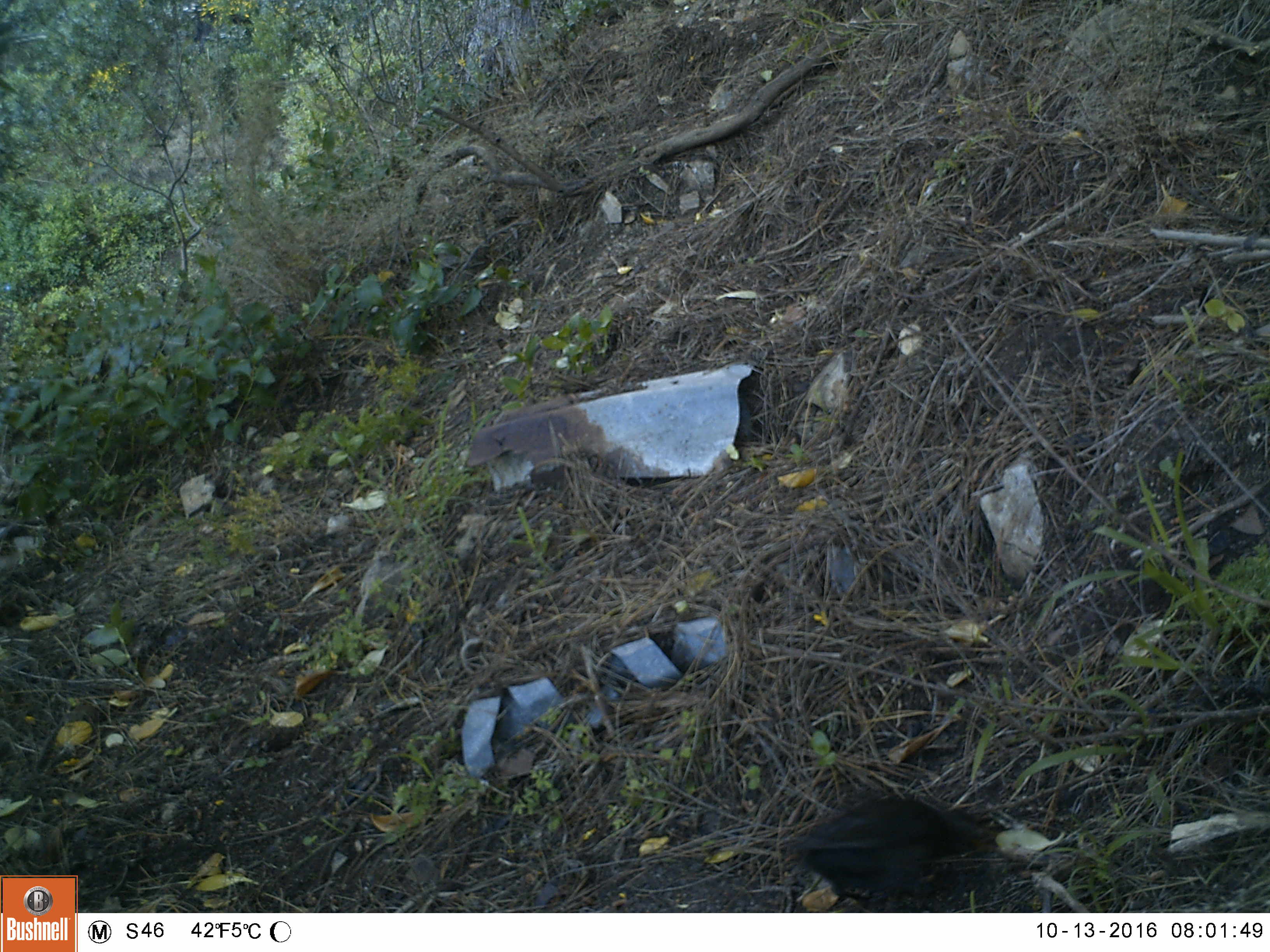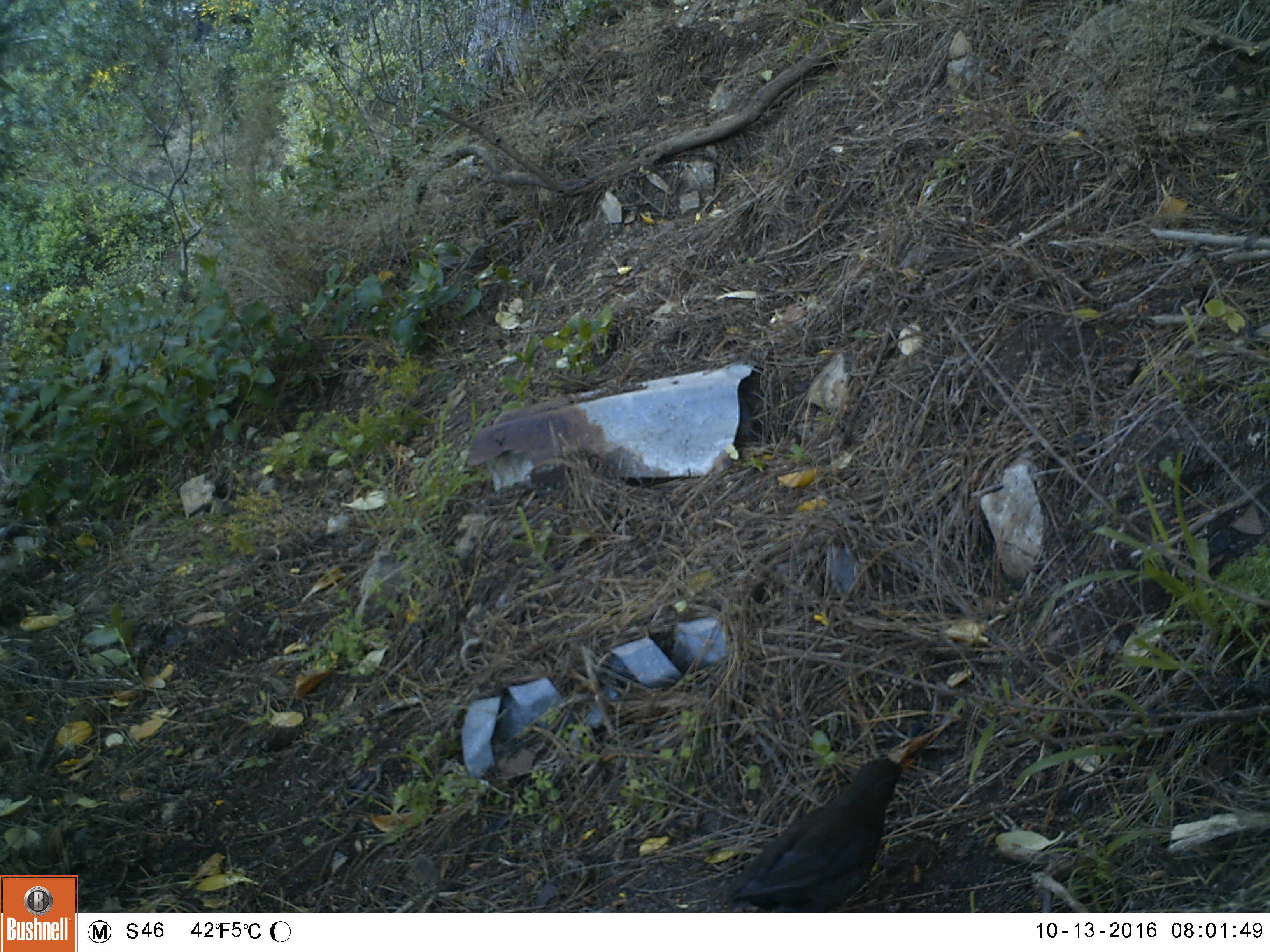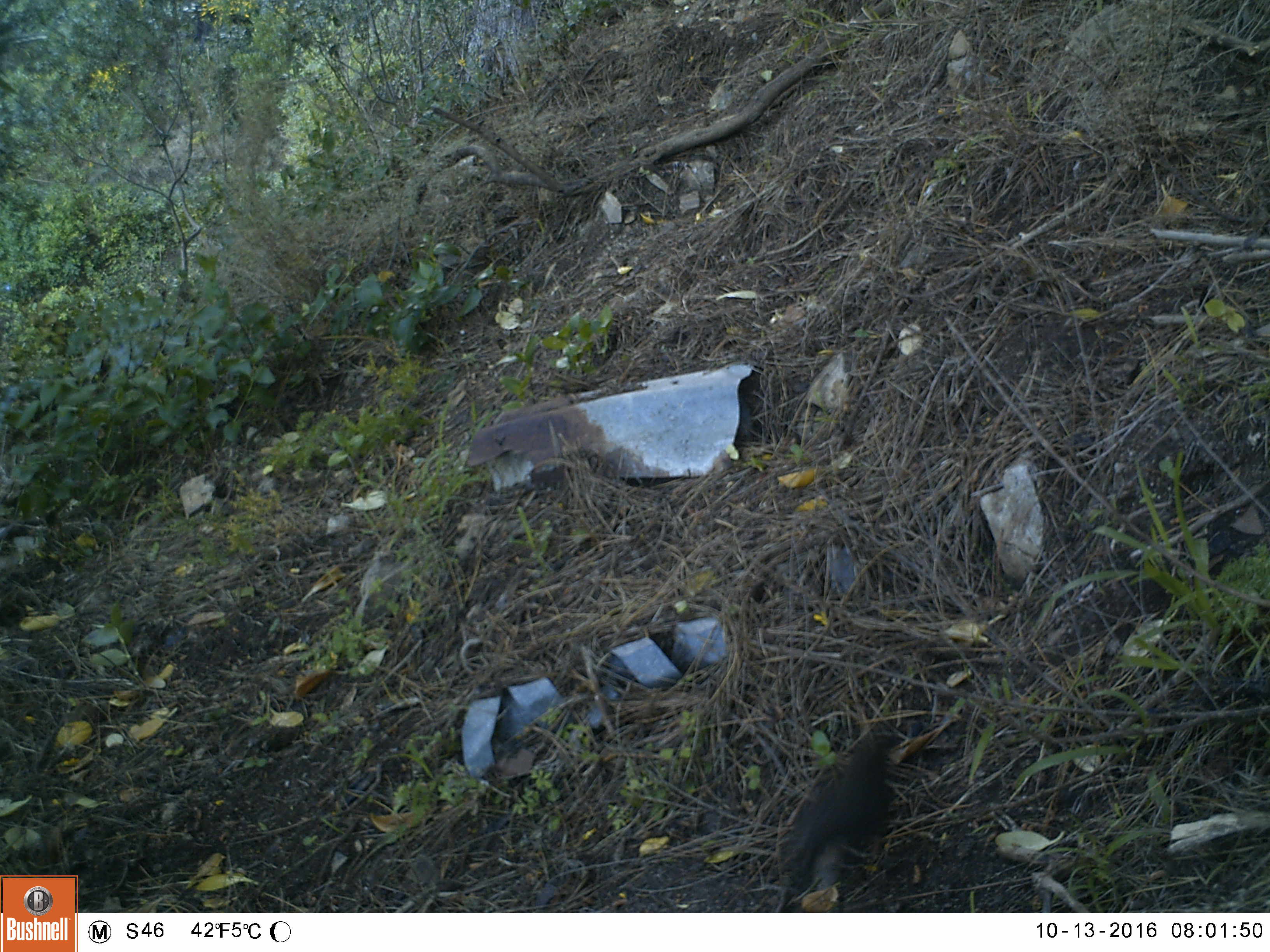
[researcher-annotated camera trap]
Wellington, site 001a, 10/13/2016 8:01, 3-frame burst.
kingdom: Animalia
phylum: Chordata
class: Aves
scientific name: Aves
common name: bird